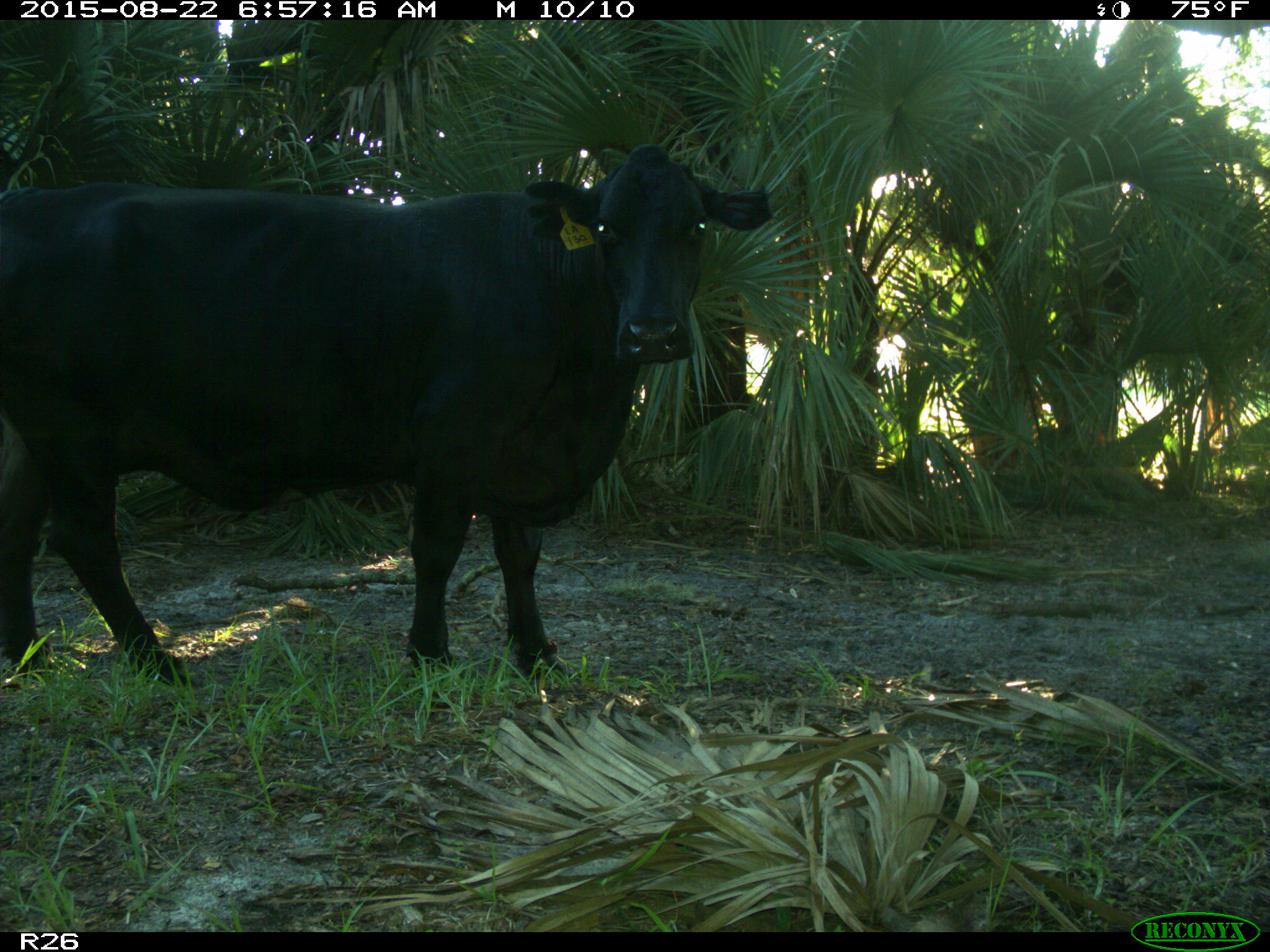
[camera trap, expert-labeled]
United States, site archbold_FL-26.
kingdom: Animalia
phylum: Chordata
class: Mammalia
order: Artiodactyla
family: Bovidae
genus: Bos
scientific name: Bos taurus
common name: domestic cow